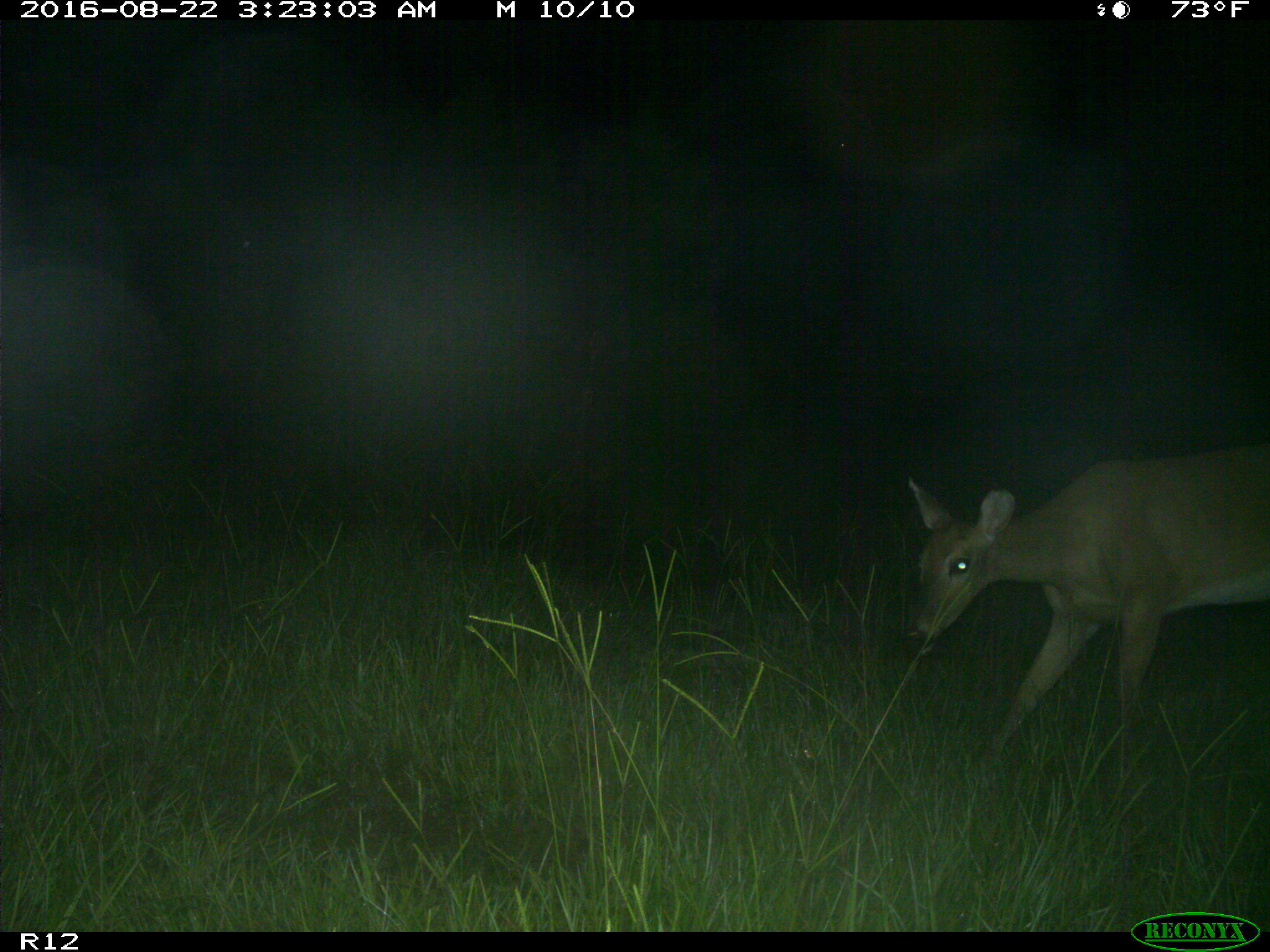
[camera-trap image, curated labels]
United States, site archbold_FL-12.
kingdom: Animalia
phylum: Chordata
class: Mammalia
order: Artiodactyla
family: Cervidae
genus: Odocoileus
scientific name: Odocoileus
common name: deer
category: unidentified deer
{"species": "unidentified deer (deer) (Odocoileus)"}